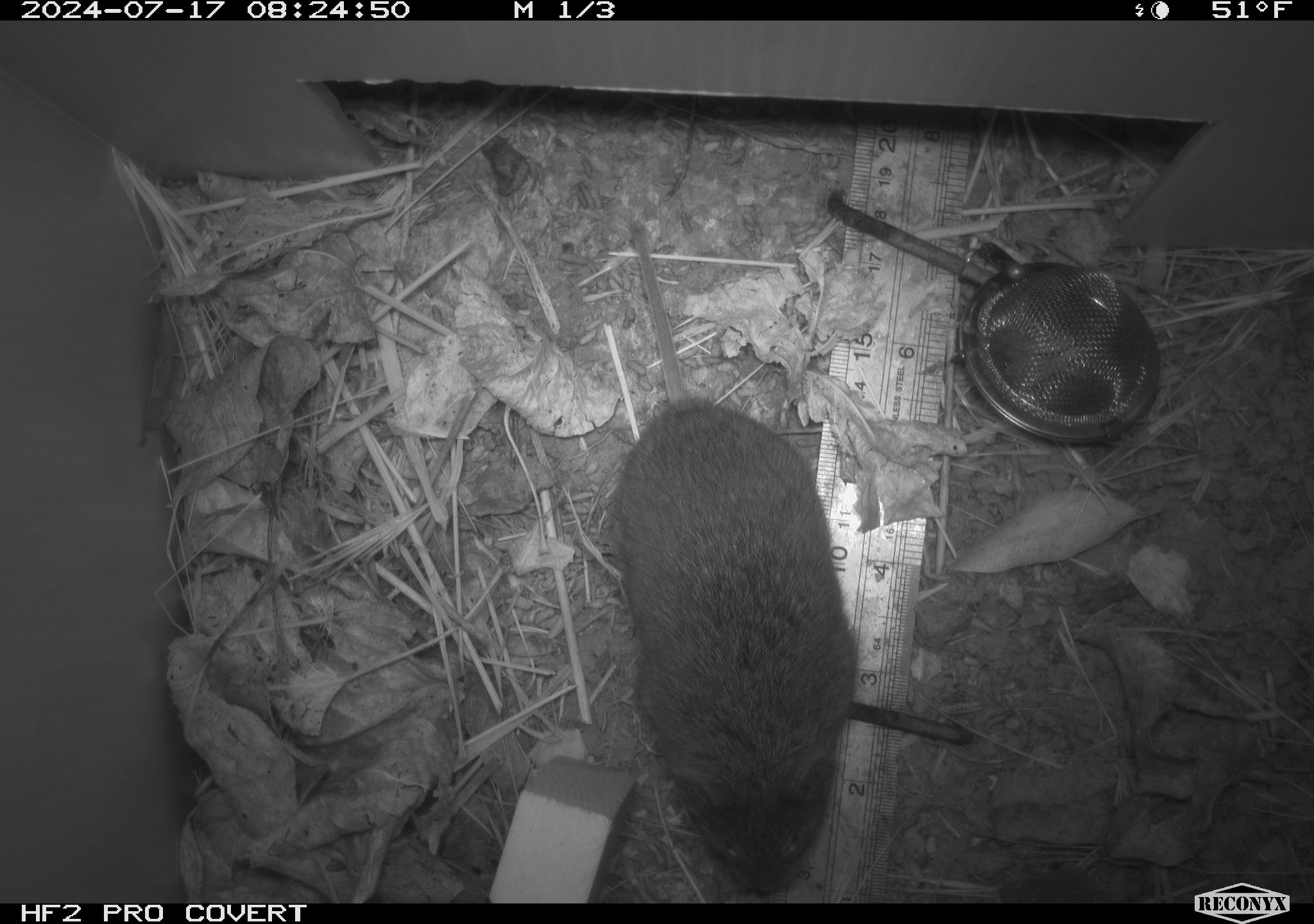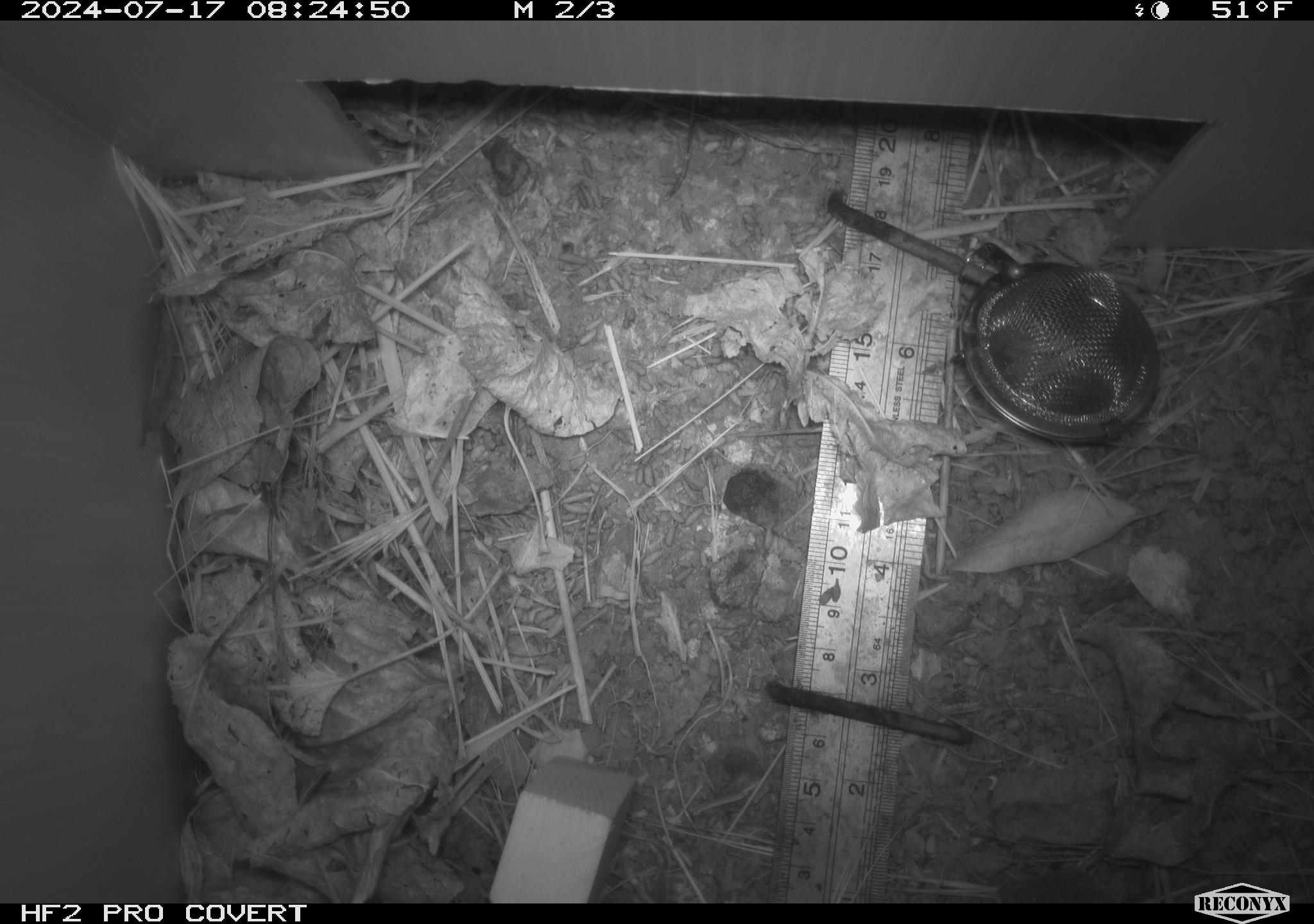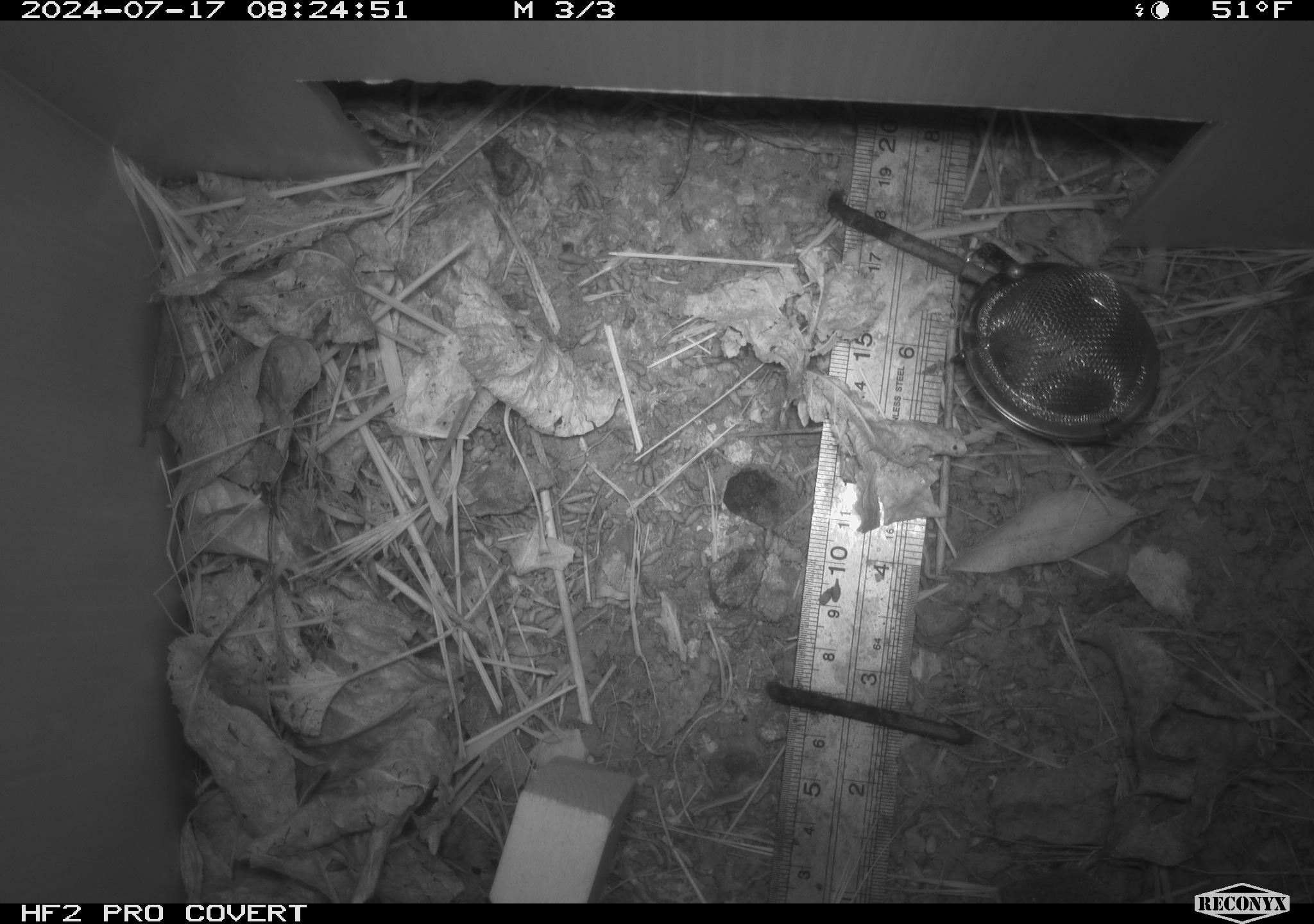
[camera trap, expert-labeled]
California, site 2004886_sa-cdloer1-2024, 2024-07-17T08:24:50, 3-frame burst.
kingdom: Animalia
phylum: Chordata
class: Mammalia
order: Rodentia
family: Cricetidae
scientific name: Arvicolinae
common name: voles, lemmings, and muskrats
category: arvicolinae subfamily